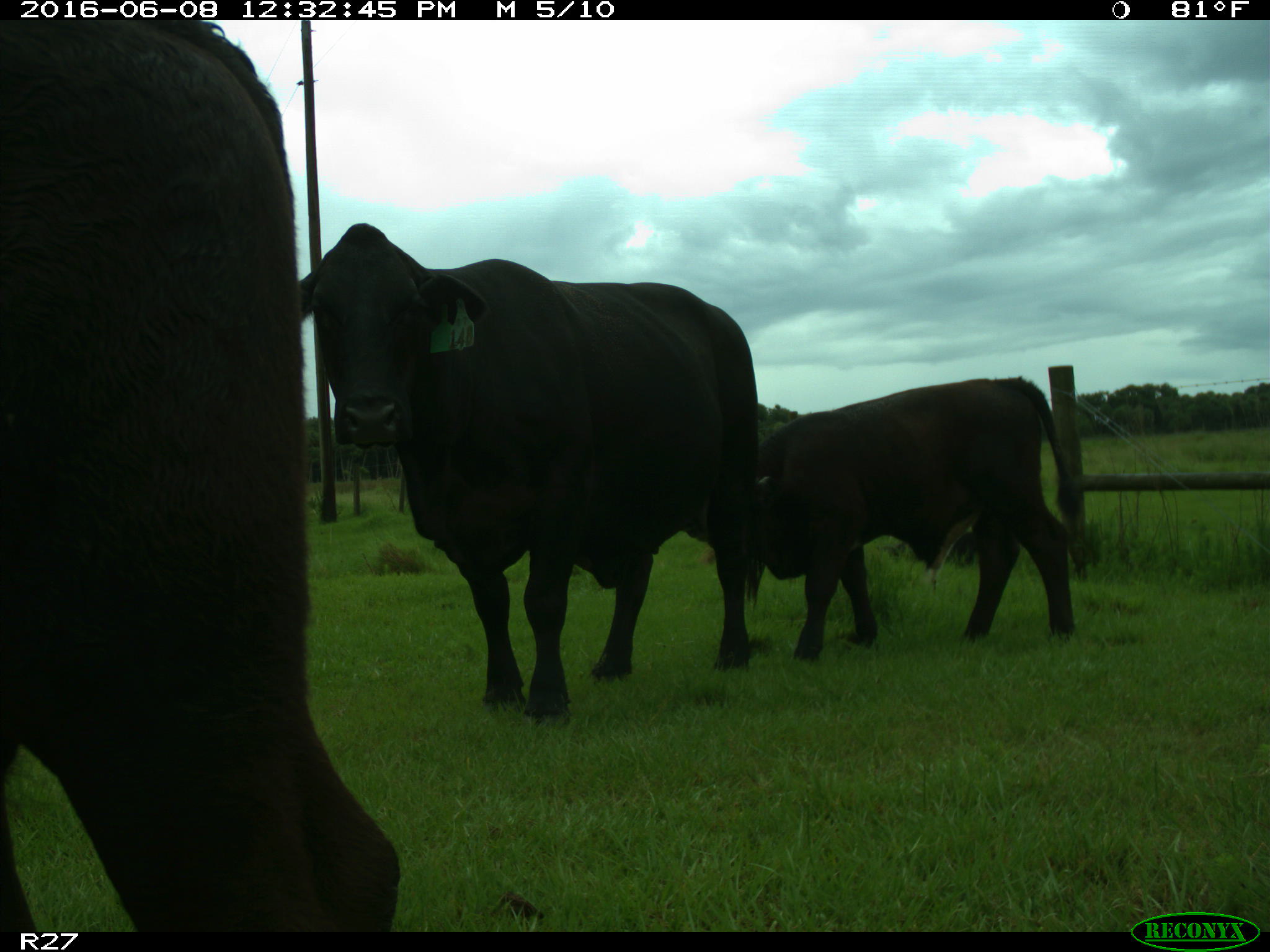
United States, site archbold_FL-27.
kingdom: Animalia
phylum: Chordata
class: Mammalia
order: Artiodactyla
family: Bovidae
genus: Bos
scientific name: Bos taurus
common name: domestic cow